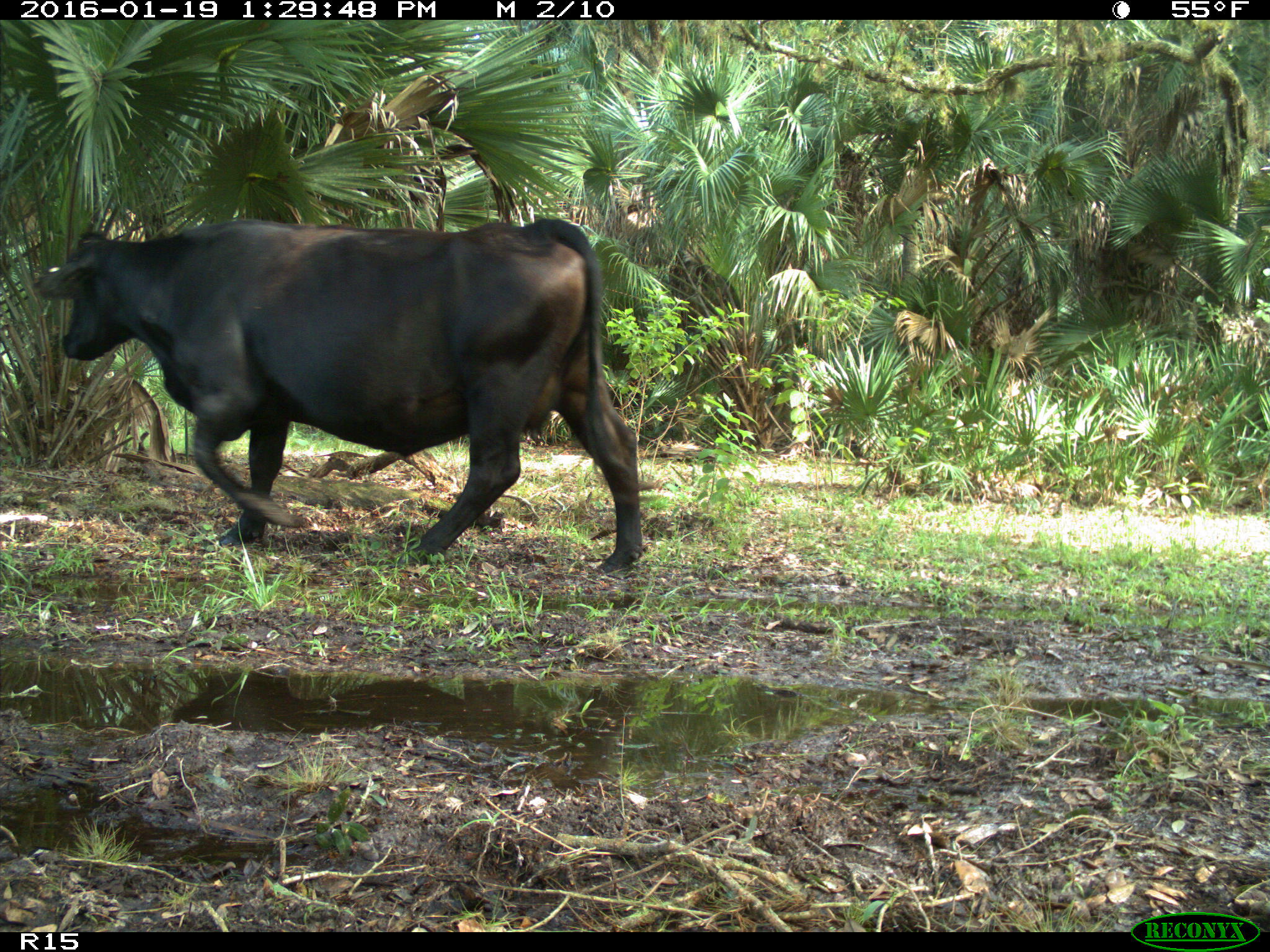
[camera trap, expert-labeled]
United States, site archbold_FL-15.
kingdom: Animalia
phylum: Chordata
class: Mammalia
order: Artiodactyla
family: Bovidae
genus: Bos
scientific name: Bos taurus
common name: domestic cow